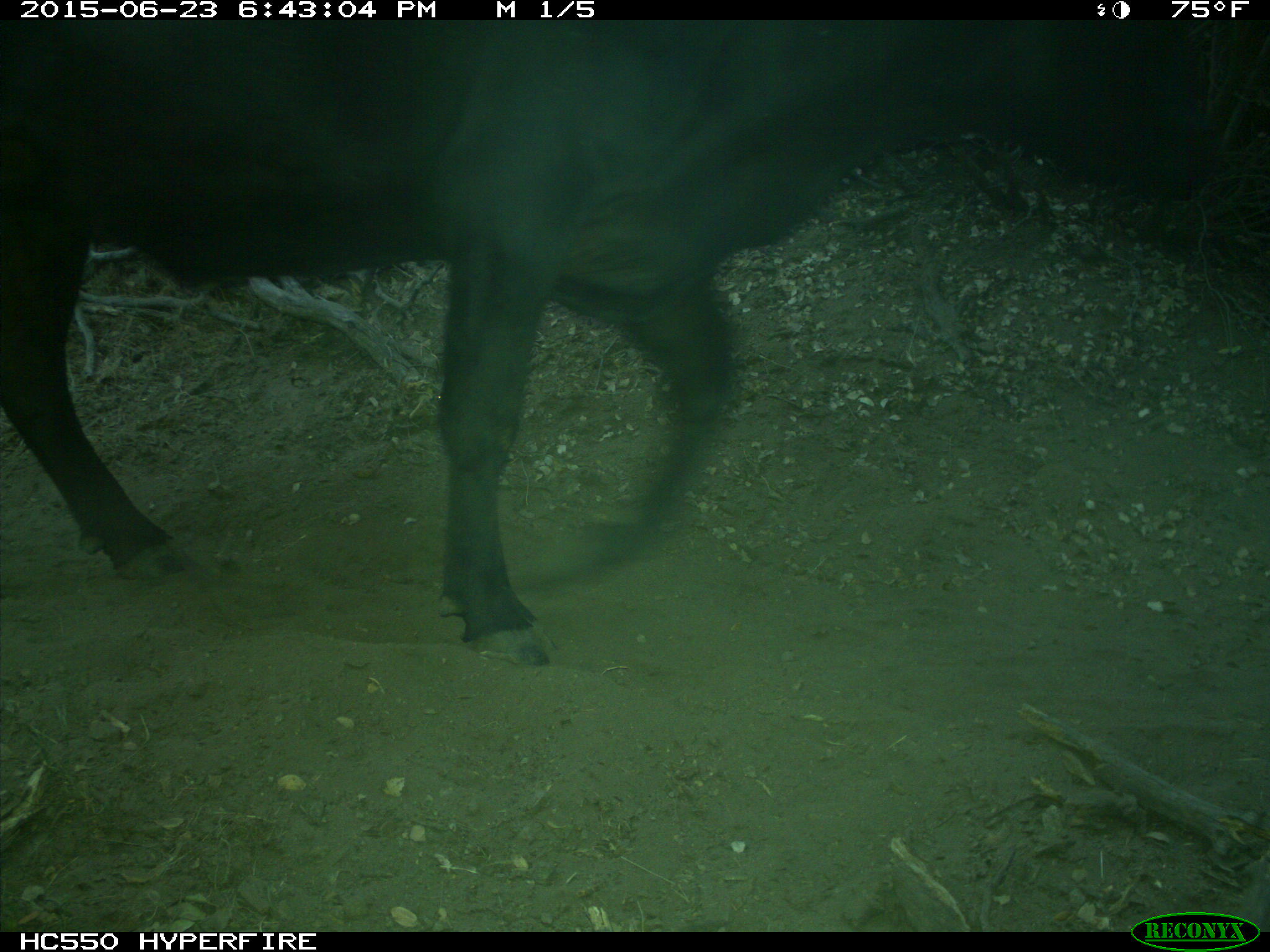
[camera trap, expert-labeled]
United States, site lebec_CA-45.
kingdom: Animalia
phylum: Chordata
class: Mammalia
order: Artiodactyla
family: Bovidae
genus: Bos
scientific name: Bos taurus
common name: domestic cow